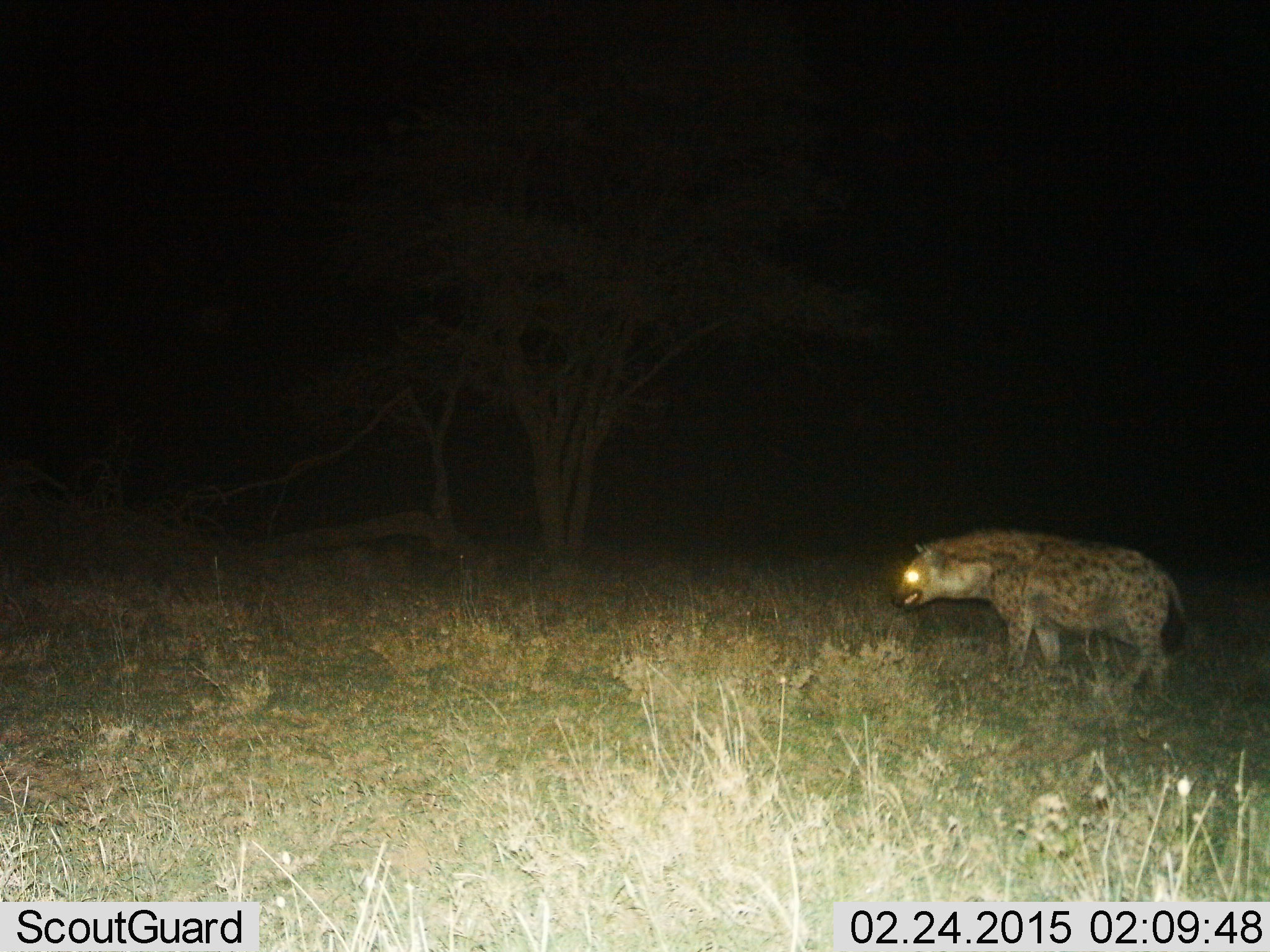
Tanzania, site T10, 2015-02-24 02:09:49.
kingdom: Animalia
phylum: Chordata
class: Mammalia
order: Carnivora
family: Hyaenidae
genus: Crocuta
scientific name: Crocuta crocuta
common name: spotted hyena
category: hyenaspotted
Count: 1.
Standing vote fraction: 50%.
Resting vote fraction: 0%.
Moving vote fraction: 50%.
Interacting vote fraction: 0%.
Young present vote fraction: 0%.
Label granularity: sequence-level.